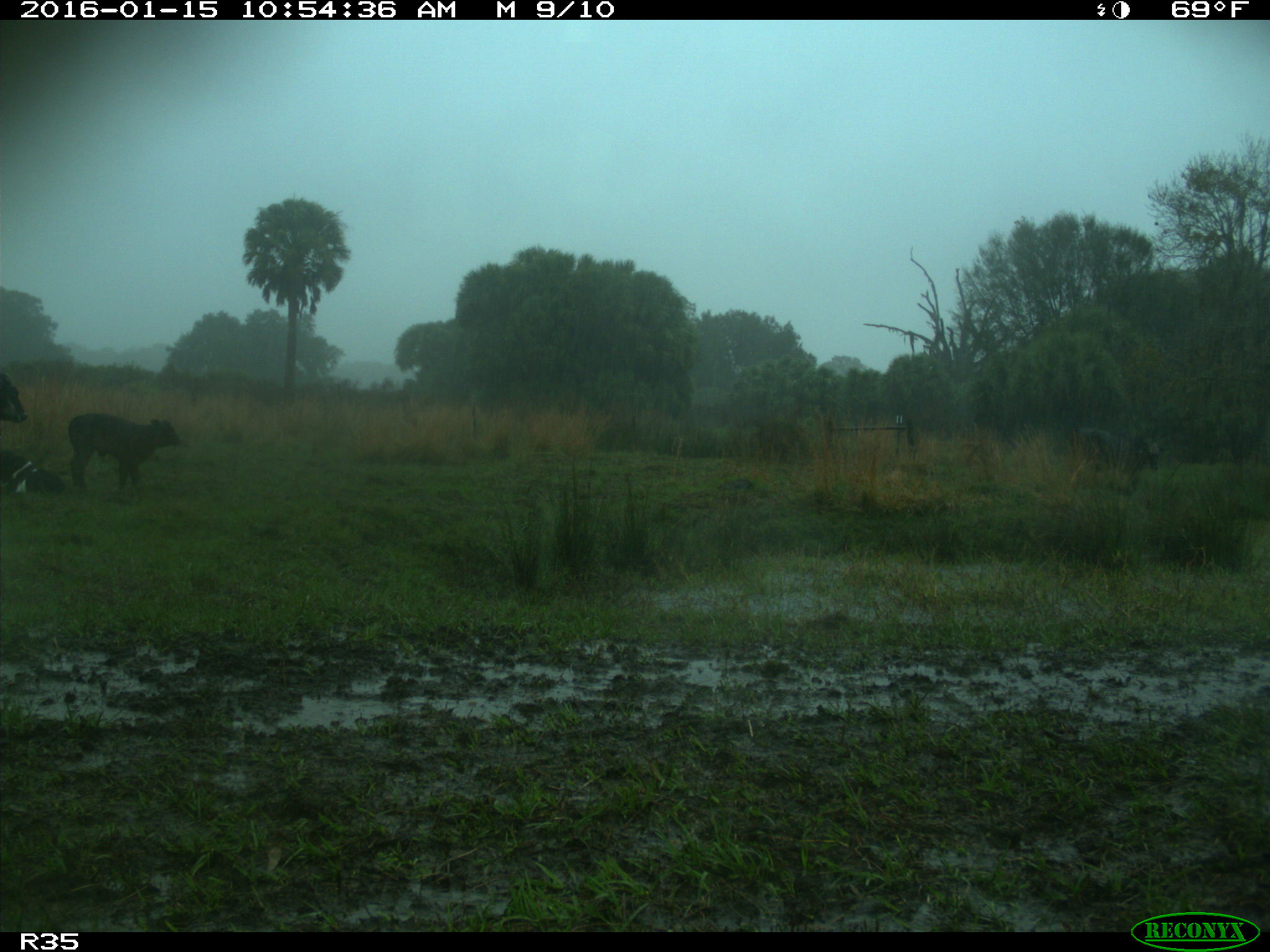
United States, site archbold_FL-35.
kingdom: Animalia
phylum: Chordata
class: Mammalia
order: Artiodactyla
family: Bovidae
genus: Bos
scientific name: Bos taurus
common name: domestic cow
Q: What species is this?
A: Bos taurus (domestic cow).